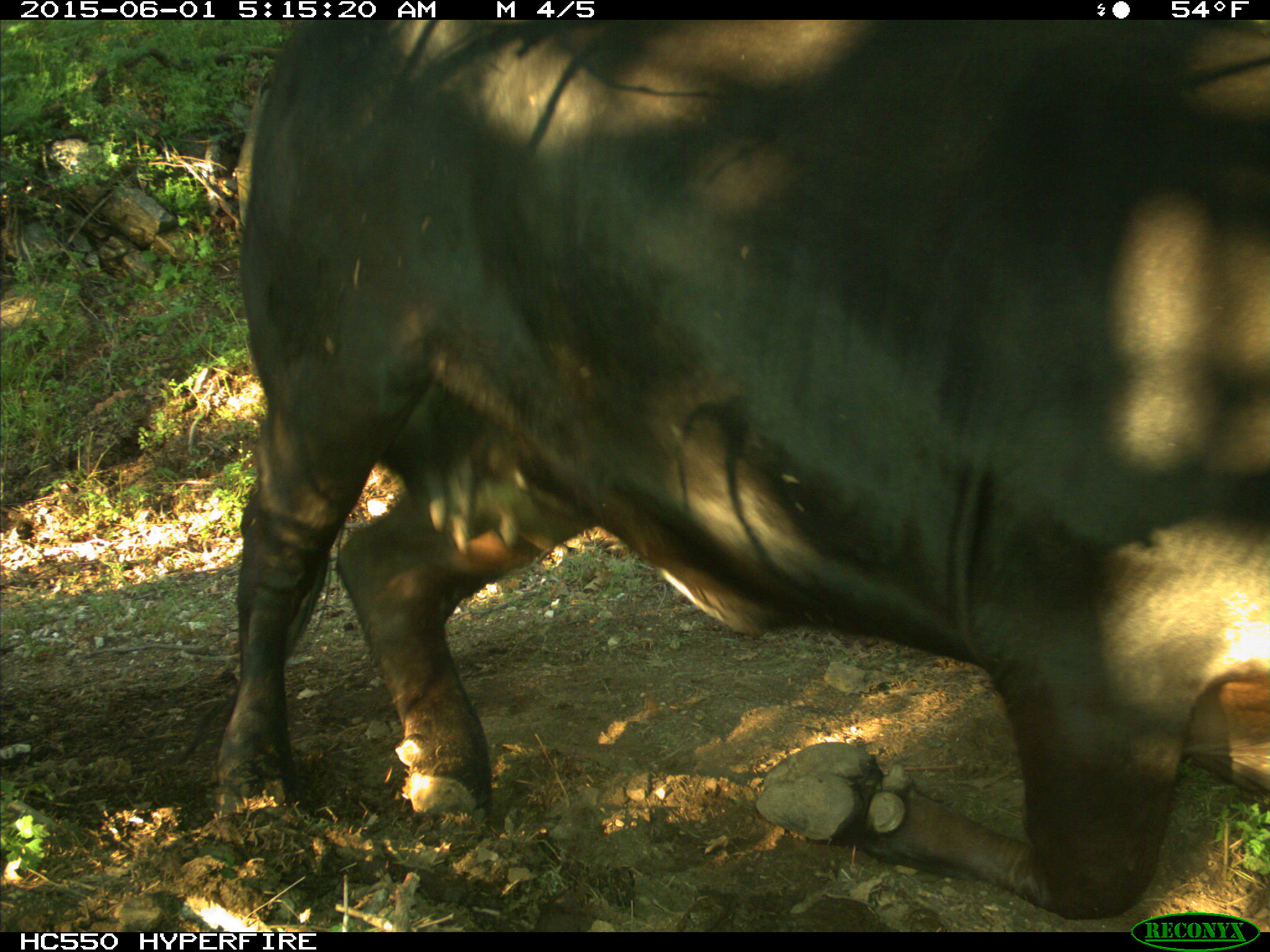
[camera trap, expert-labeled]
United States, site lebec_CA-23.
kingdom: Animalia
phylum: Chordata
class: Mammalia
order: Artiodactyla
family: Bovidae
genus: Bos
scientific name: Bos taurus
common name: domestic cow